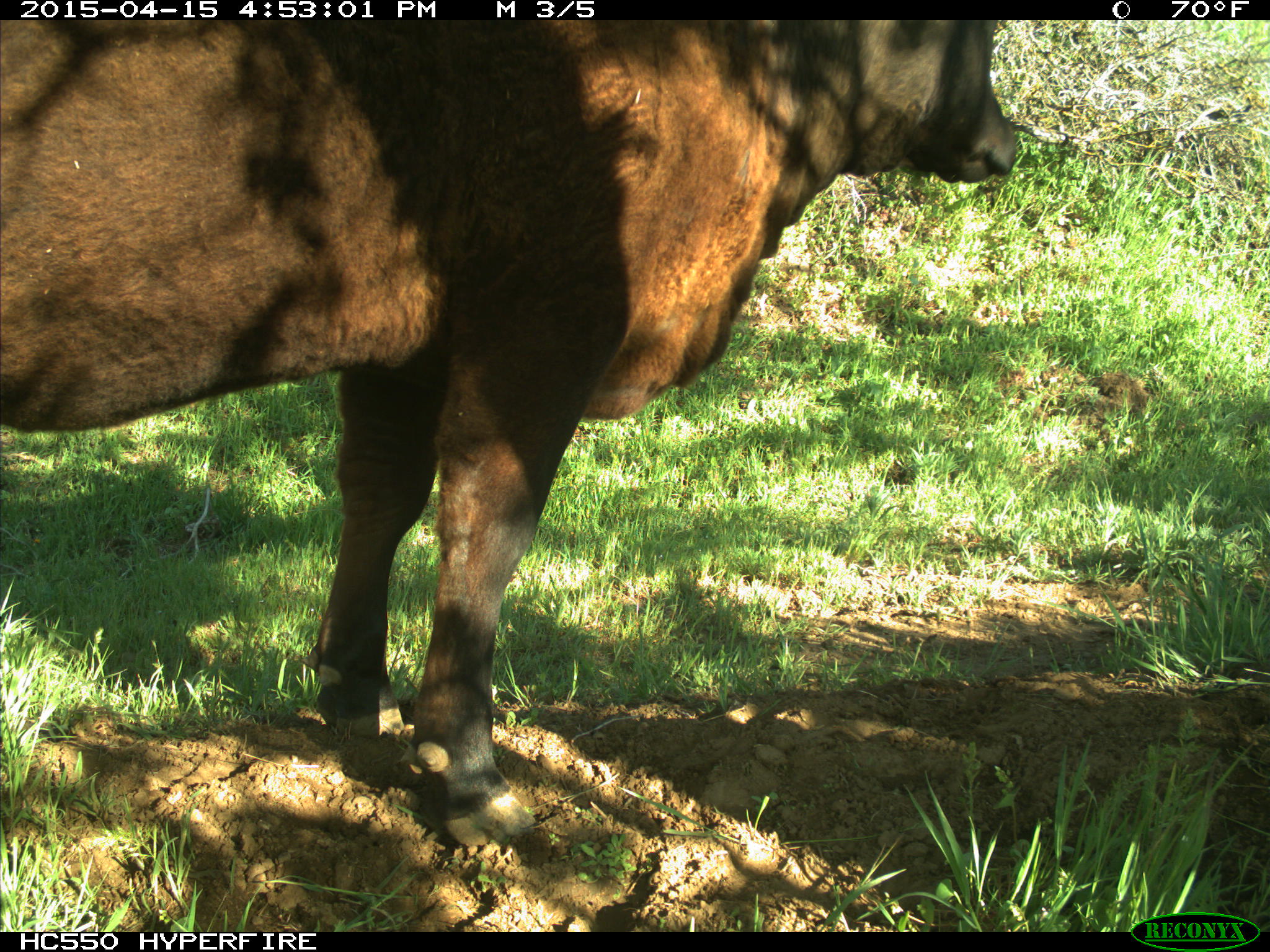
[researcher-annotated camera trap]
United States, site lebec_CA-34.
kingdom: Animalia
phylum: Chordata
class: Mammalia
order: Artiodactyla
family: Bovidae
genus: Bos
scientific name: Bos taurus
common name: domestic cow